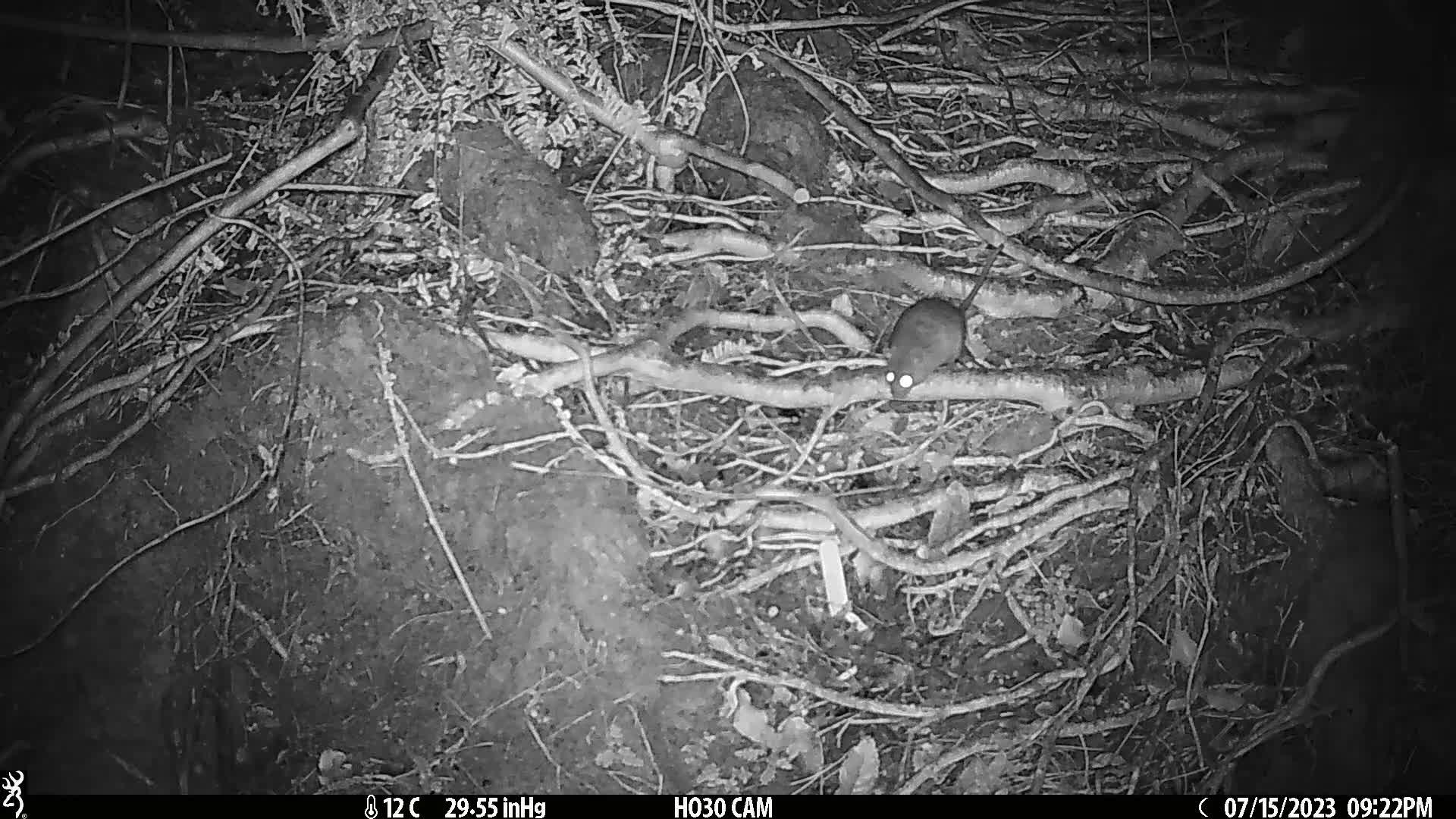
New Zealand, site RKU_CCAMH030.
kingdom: Animalia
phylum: Chordata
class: Mammalia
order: Rodentia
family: Muridae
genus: Rattus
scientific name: Rattus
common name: rat